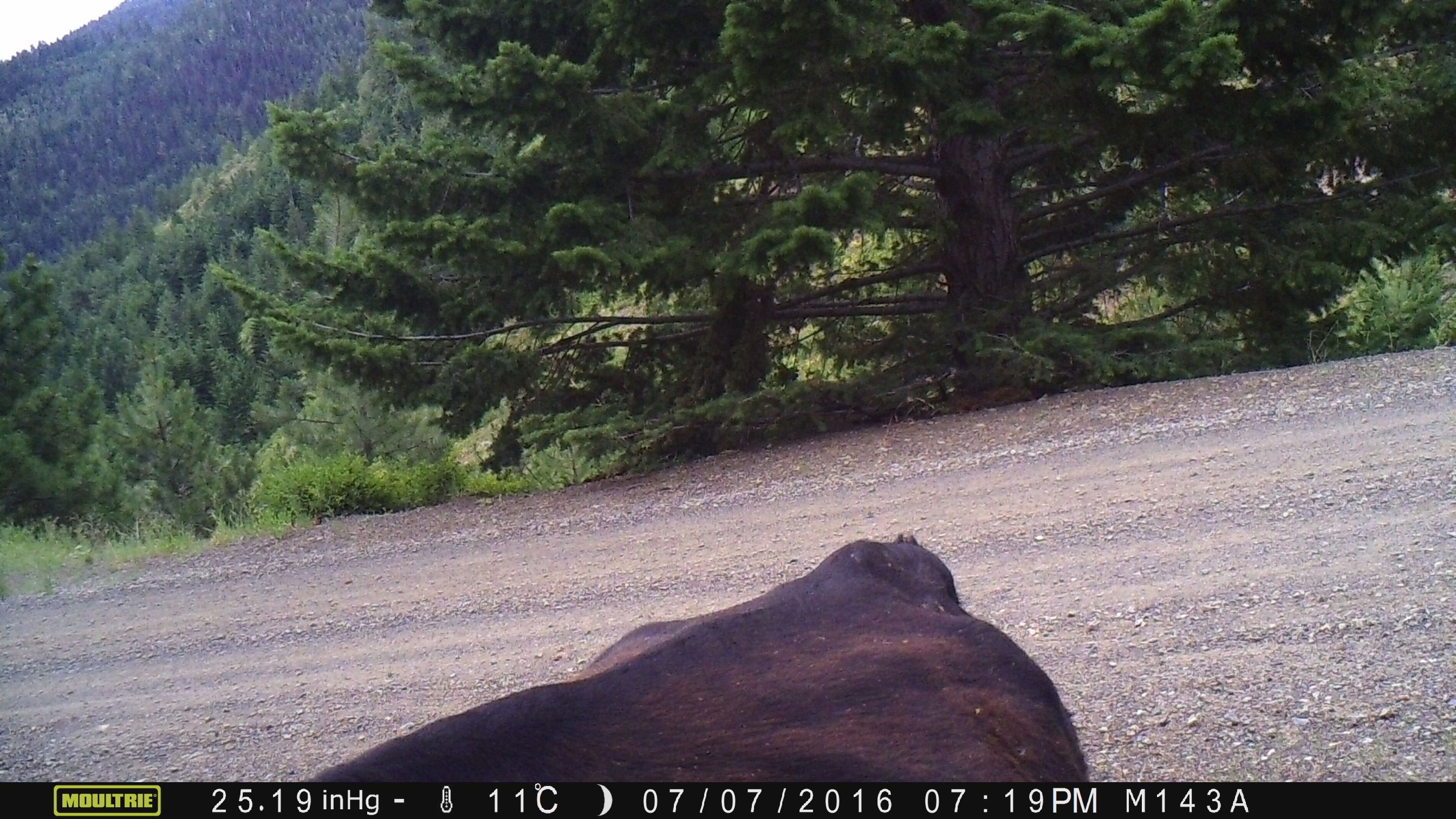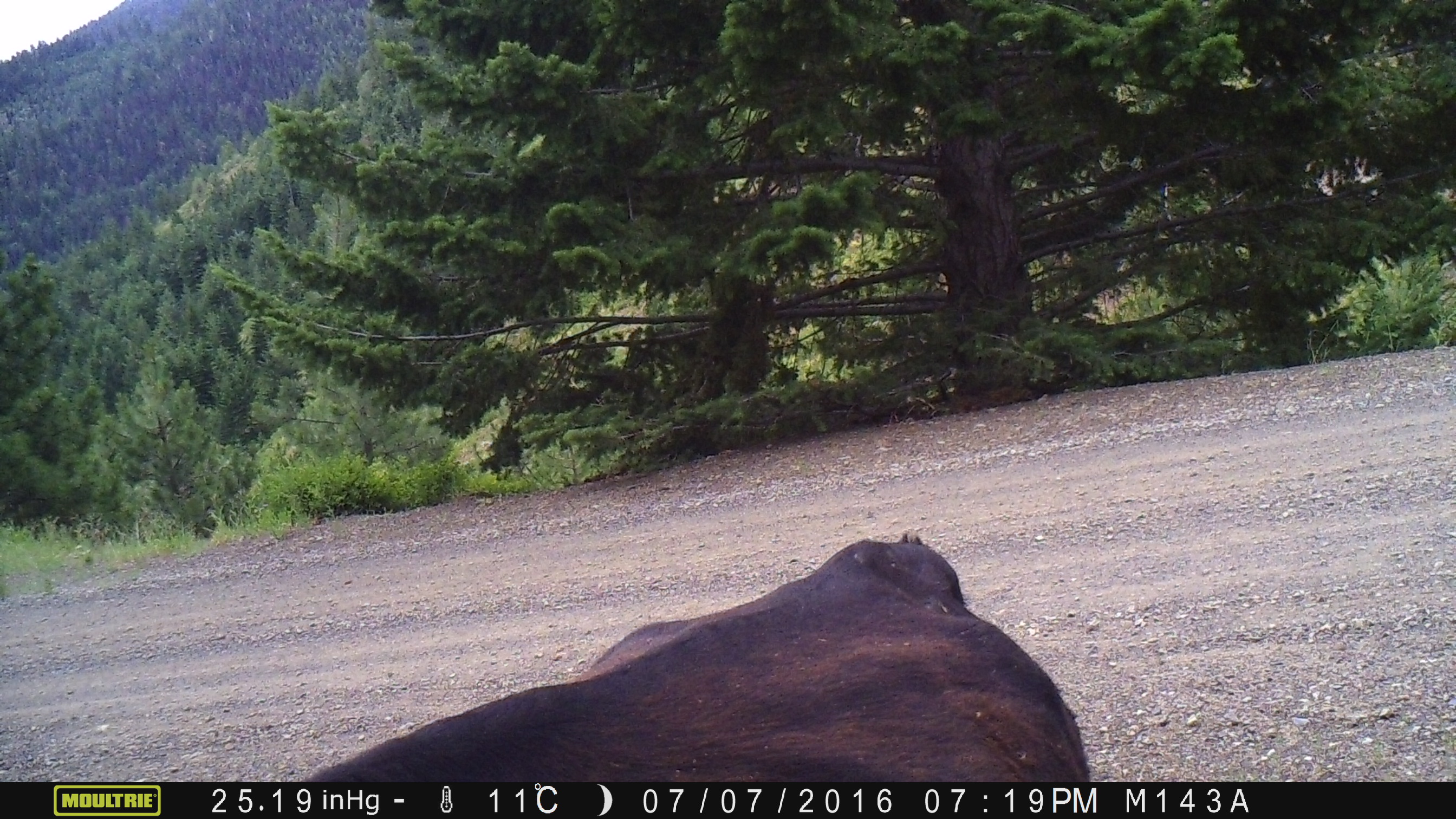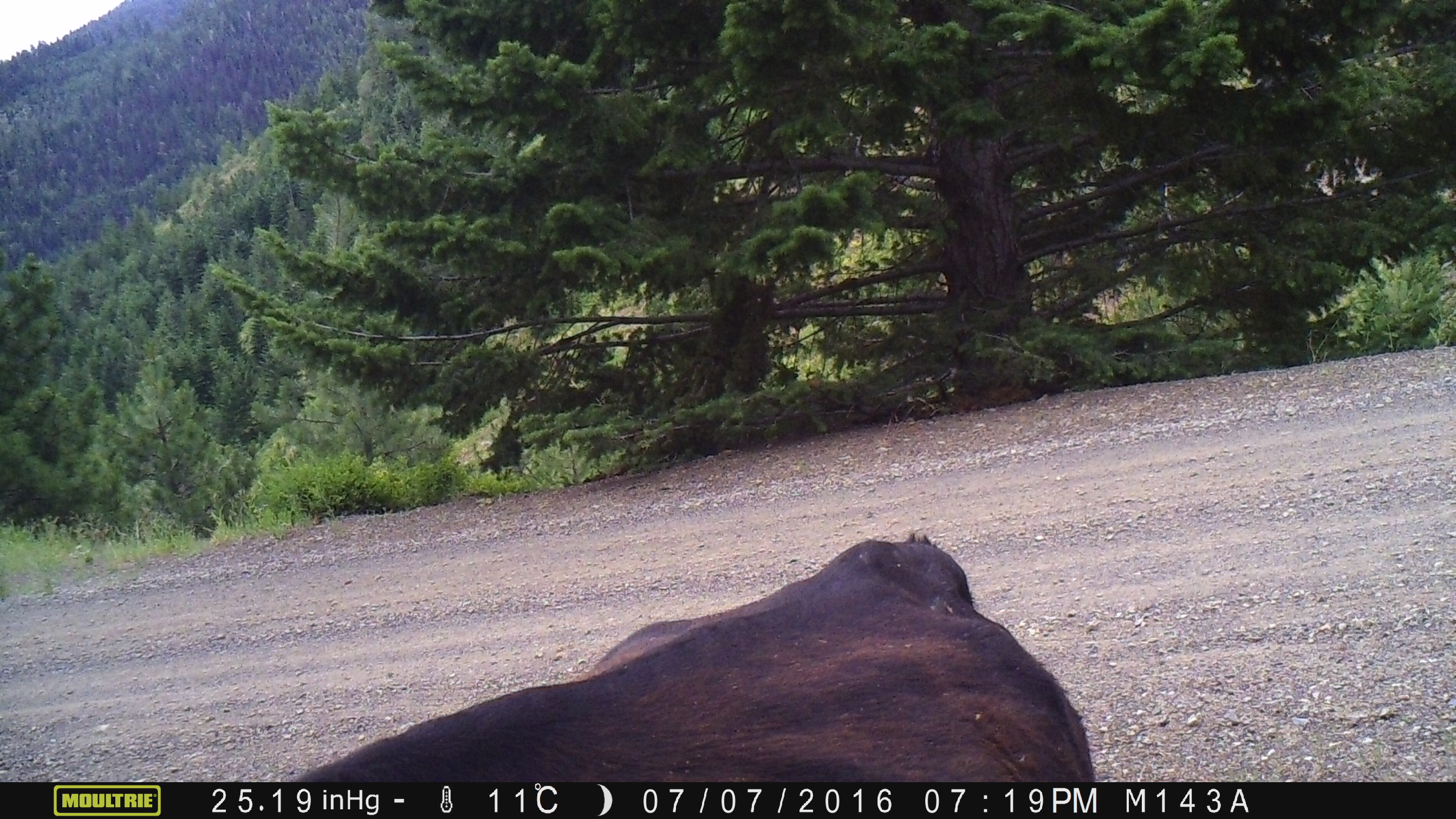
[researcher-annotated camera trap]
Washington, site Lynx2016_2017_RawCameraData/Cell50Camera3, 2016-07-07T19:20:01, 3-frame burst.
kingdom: Animalia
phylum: Chordata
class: Mammalia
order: Artiodactyla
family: Bovidae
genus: Bos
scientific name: Bos taurus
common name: domestic cattle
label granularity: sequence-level